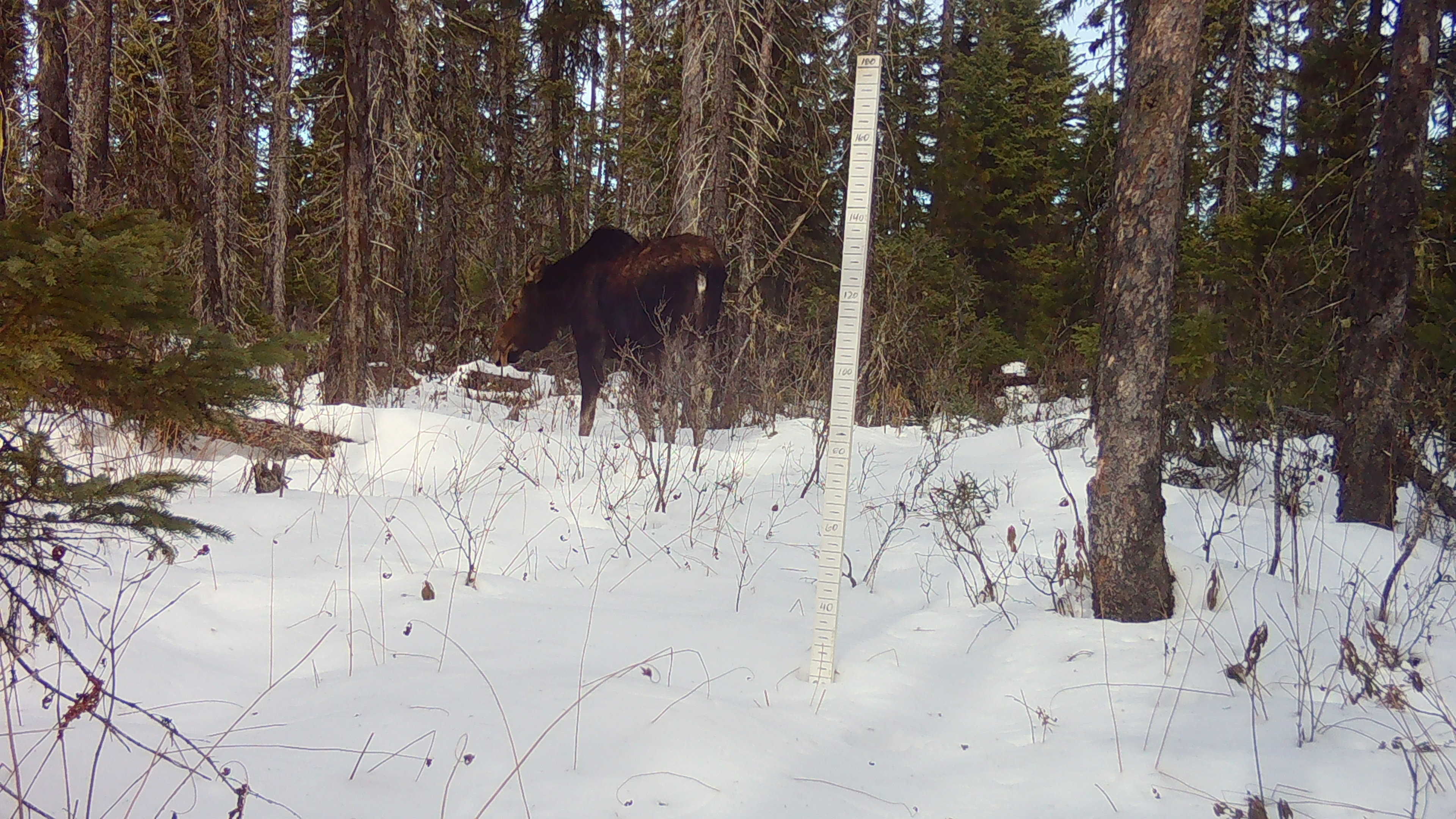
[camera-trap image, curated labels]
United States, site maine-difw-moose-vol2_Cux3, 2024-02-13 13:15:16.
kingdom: Animalia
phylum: Chordata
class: Mammalia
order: Artiodactyla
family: Cervidae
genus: Alces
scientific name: Alces alces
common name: moose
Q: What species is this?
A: Moose (Alces alces).